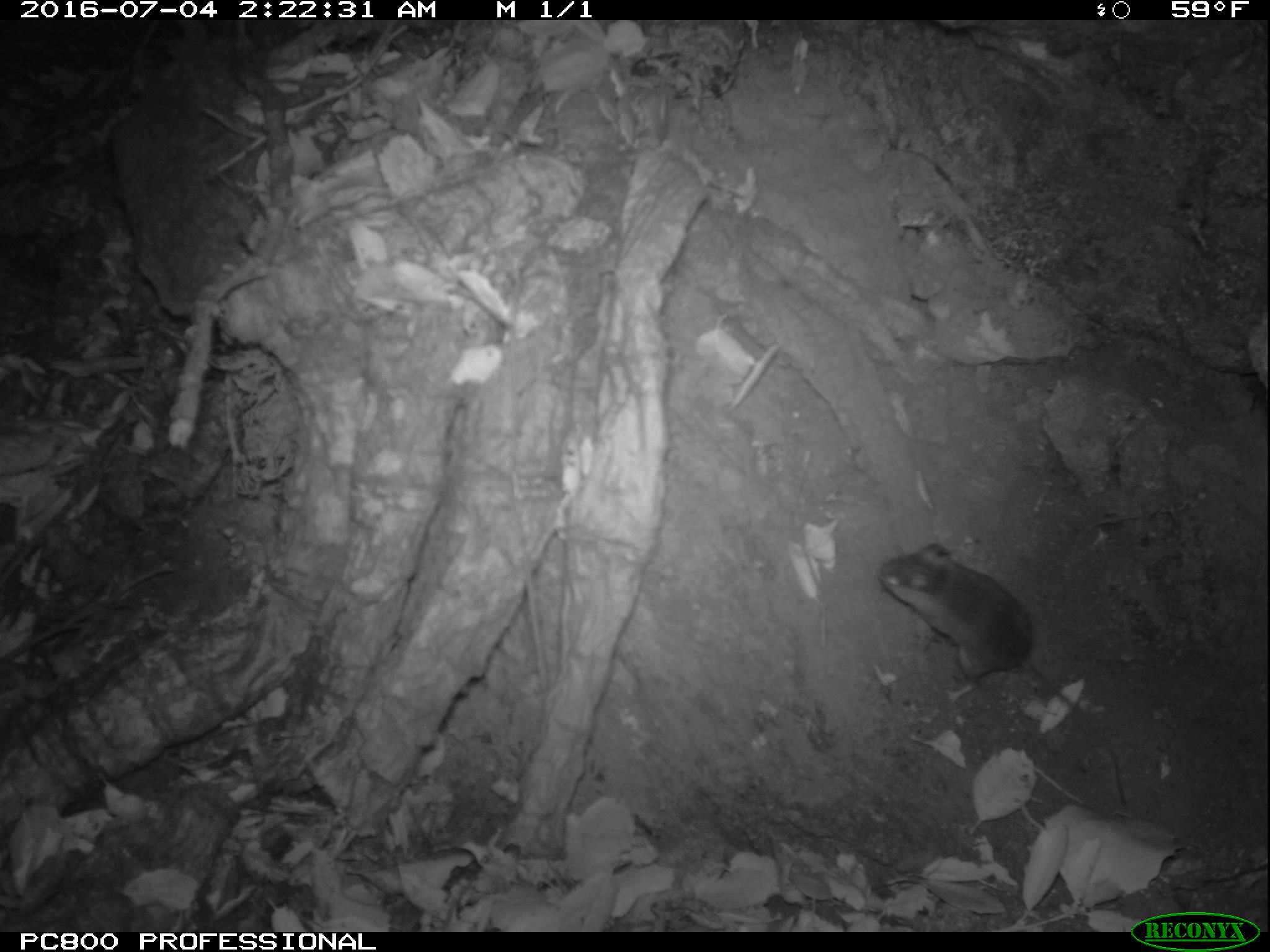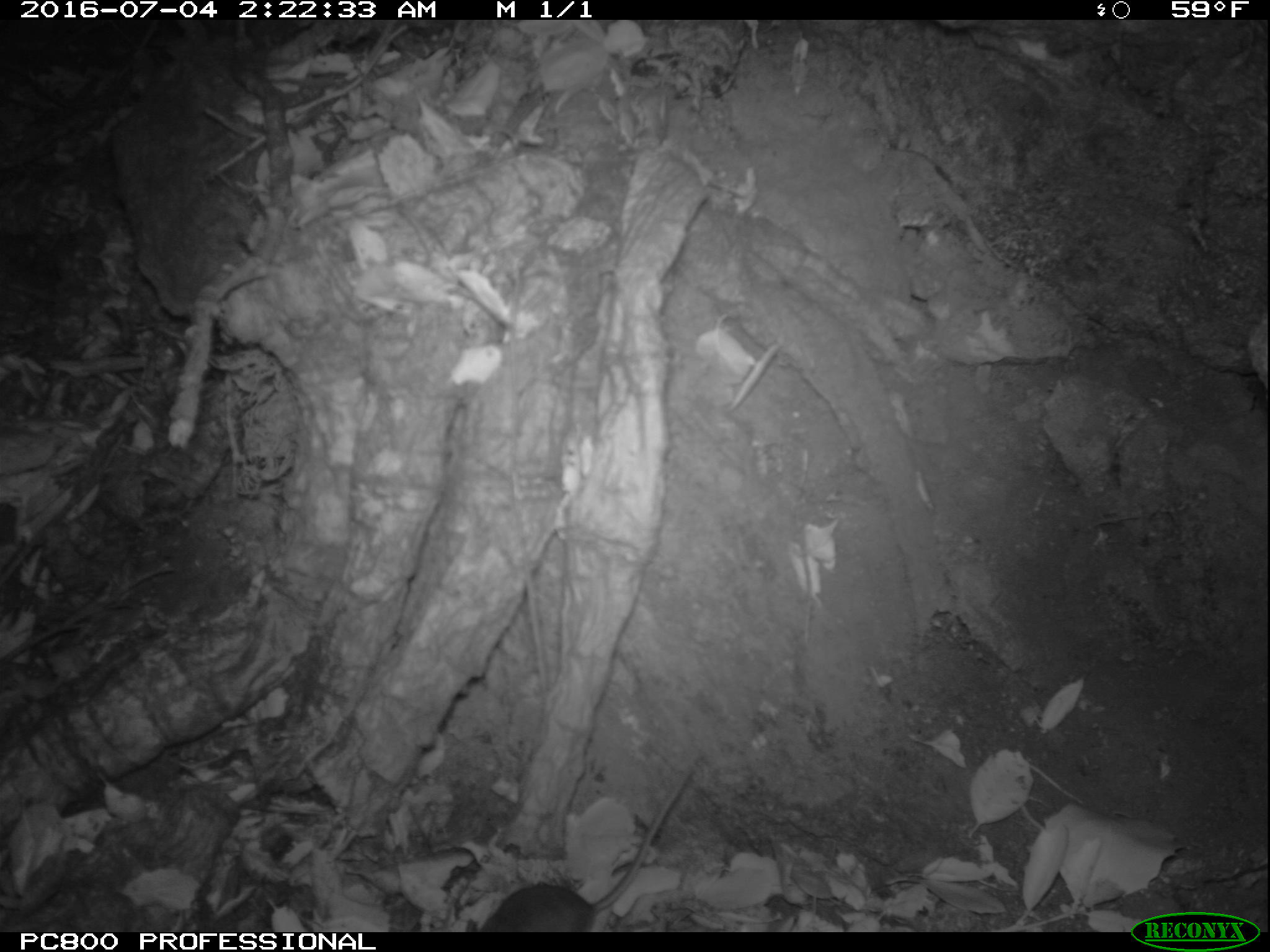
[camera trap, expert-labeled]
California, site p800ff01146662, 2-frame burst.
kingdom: Animalia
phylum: Chordata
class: Mammalia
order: Rodentia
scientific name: Rodentia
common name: rodent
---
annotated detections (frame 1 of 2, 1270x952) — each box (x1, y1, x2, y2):
rodent: (874, 541, 1127, 809)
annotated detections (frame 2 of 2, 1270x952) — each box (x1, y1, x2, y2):
rodent: (466, 763, 693, 932)